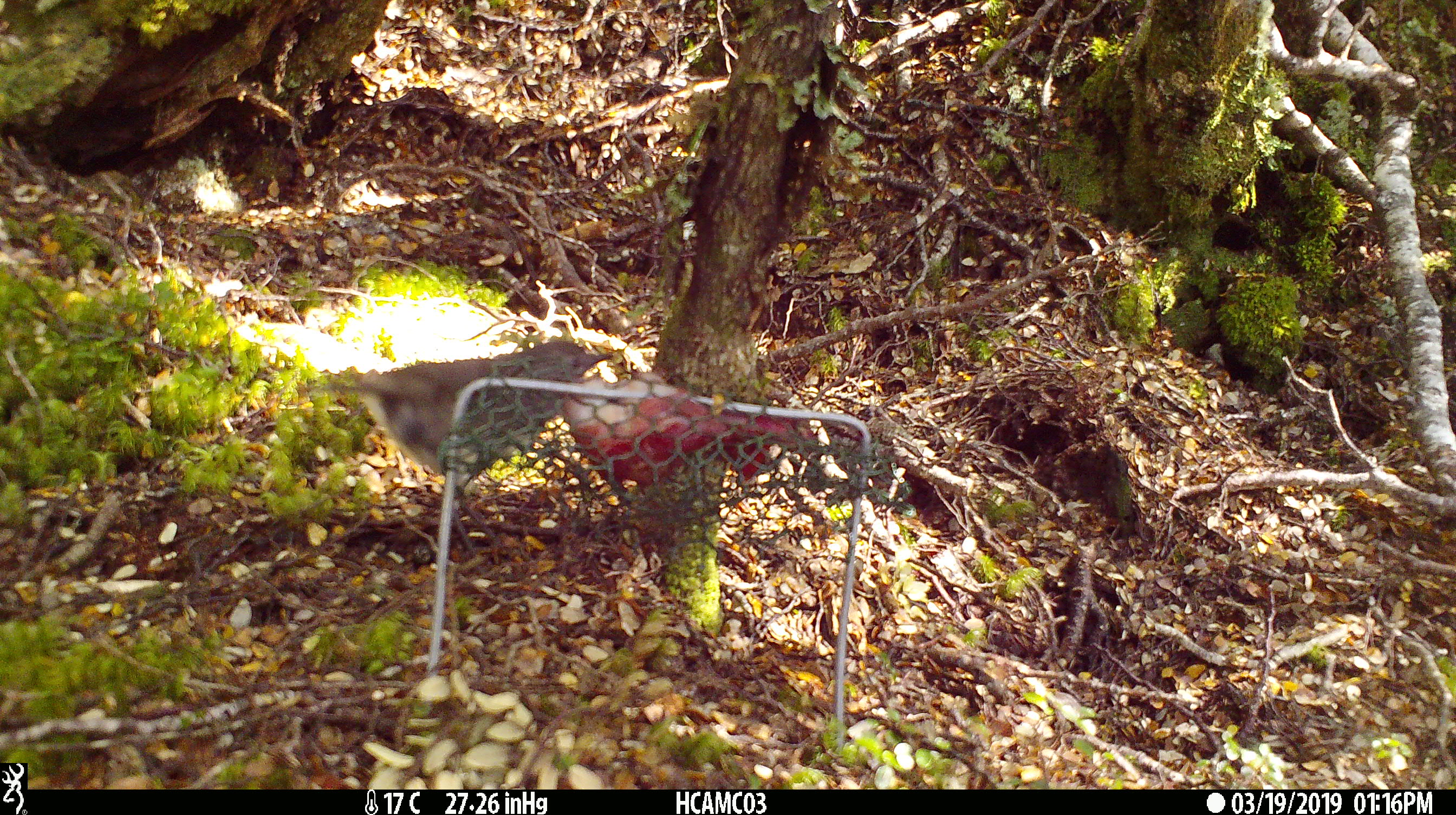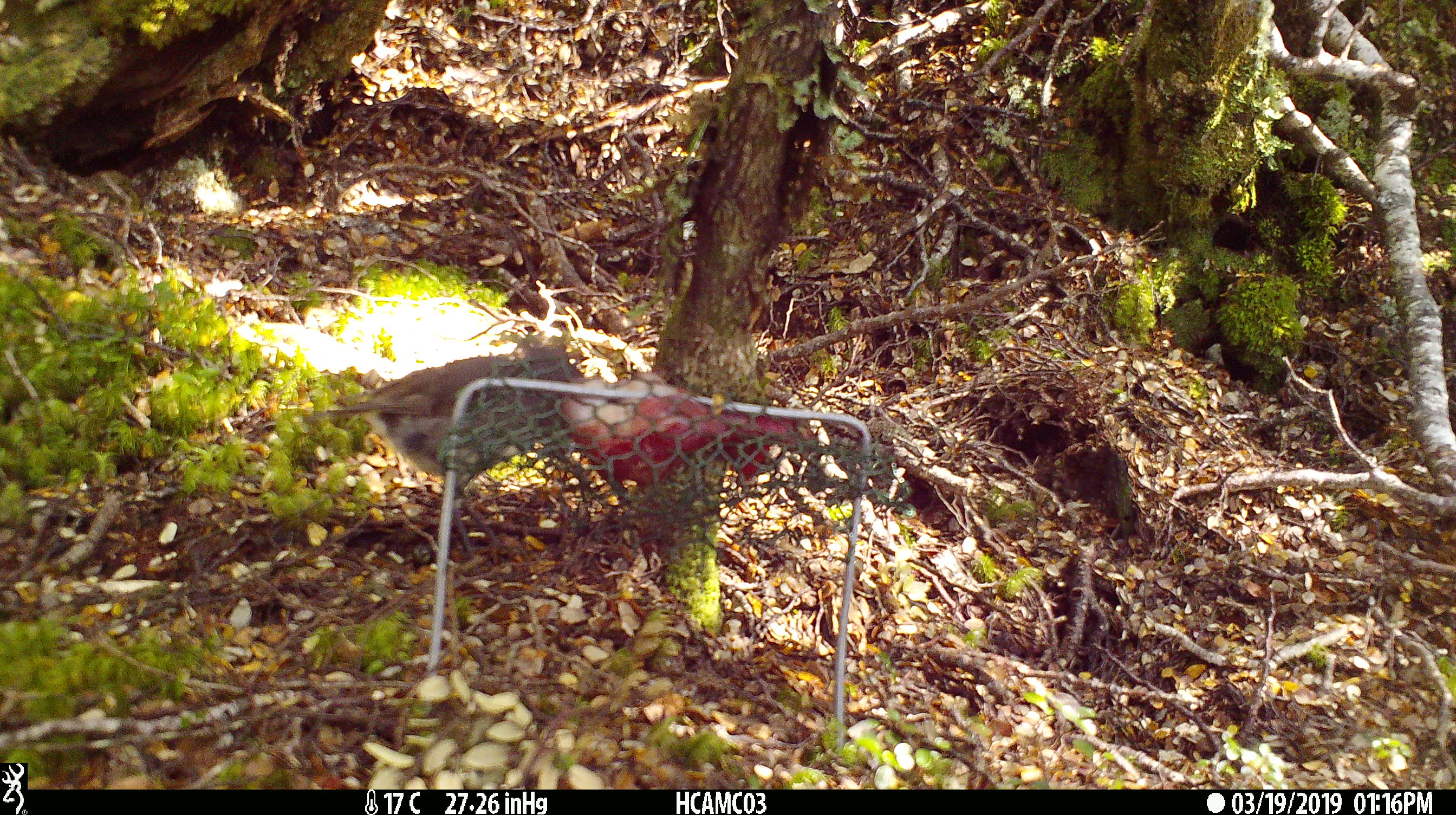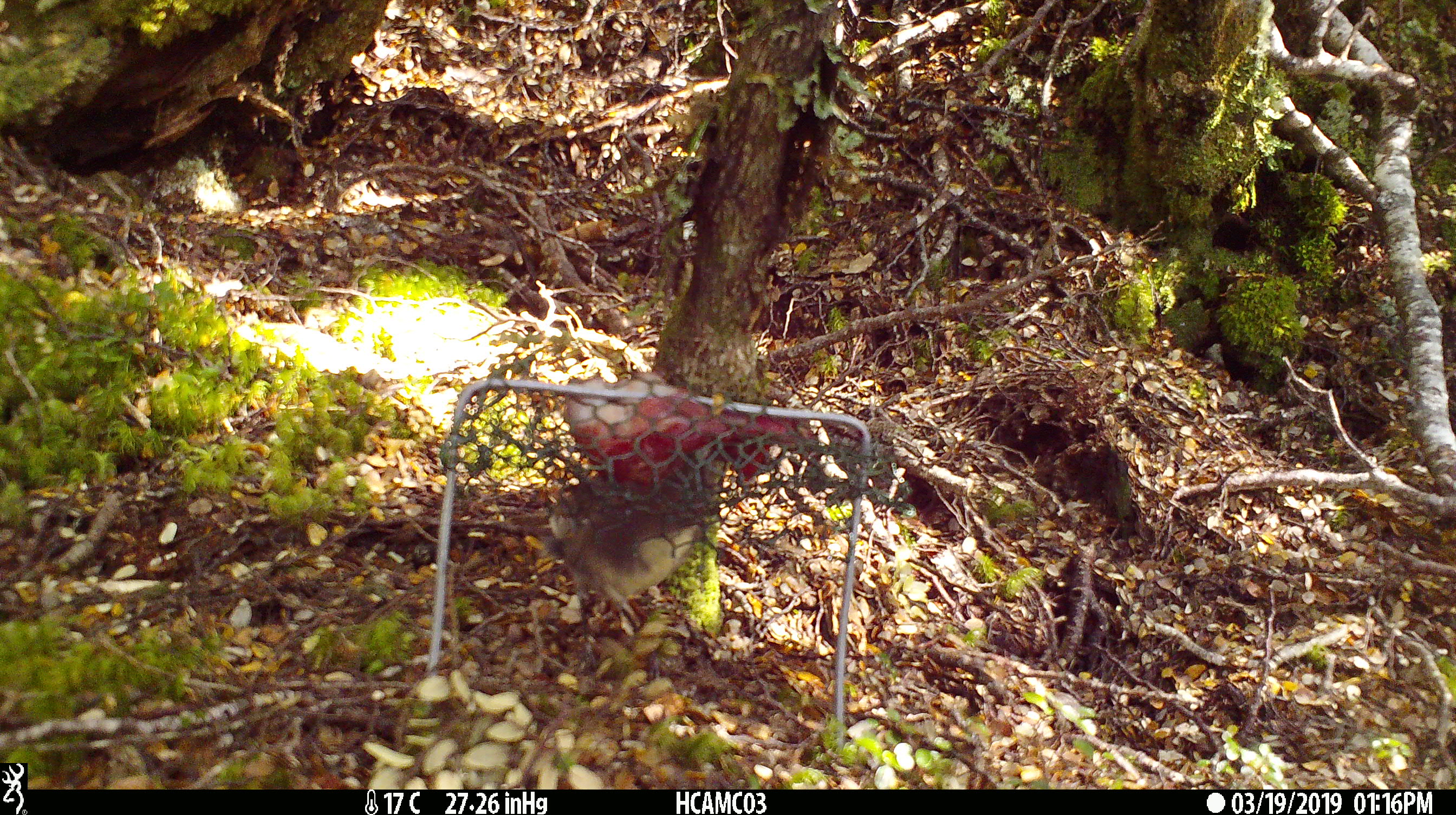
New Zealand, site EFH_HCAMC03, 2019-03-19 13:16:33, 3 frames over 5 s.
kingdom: Animalia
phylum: Chordata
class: Aves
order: Passeriformes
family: Petroicidae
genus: Petroica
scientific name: Petroica australis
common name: new zealand robin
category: robin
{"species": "robin (new zealand robin) (Petroica australis)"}